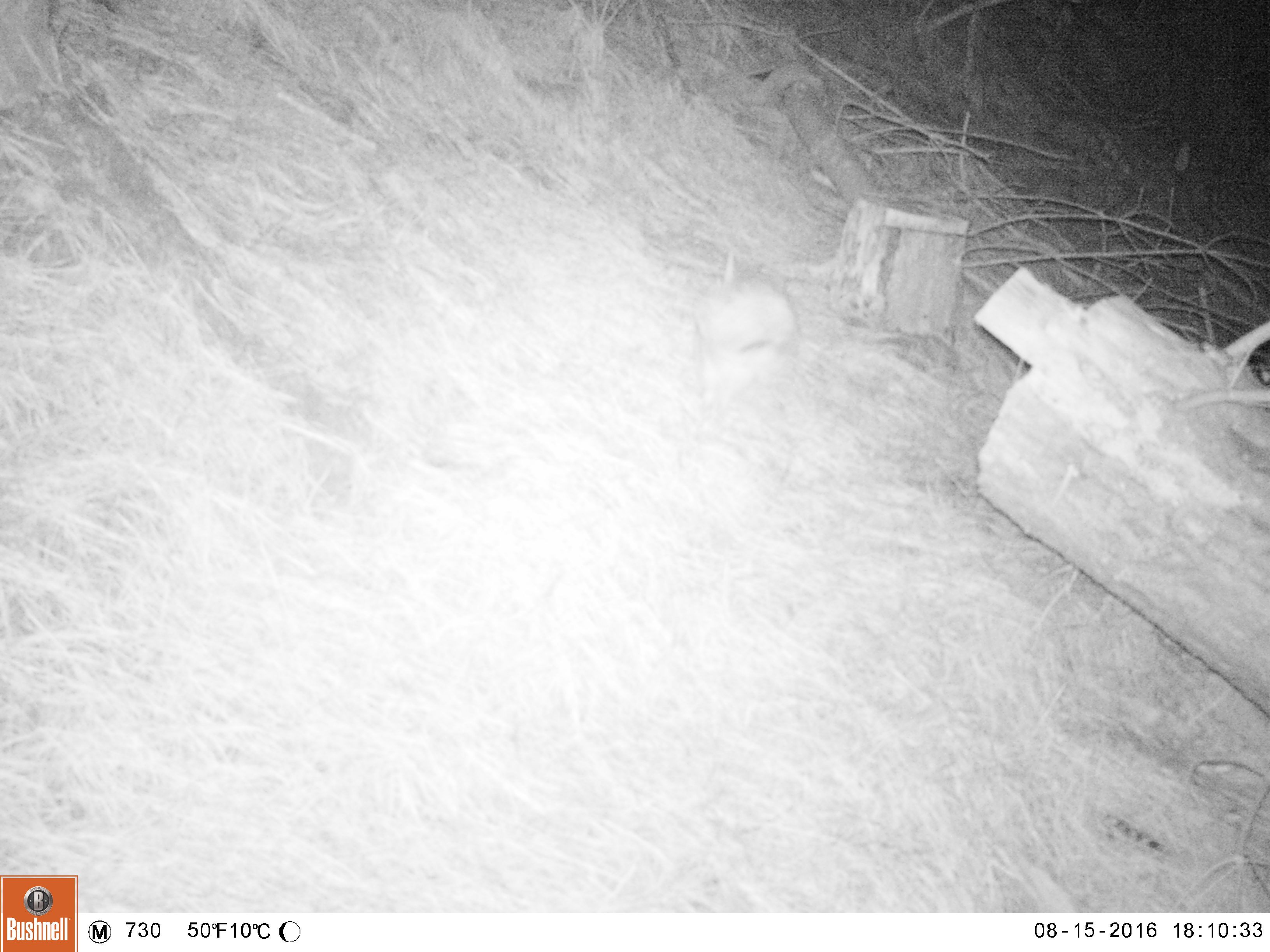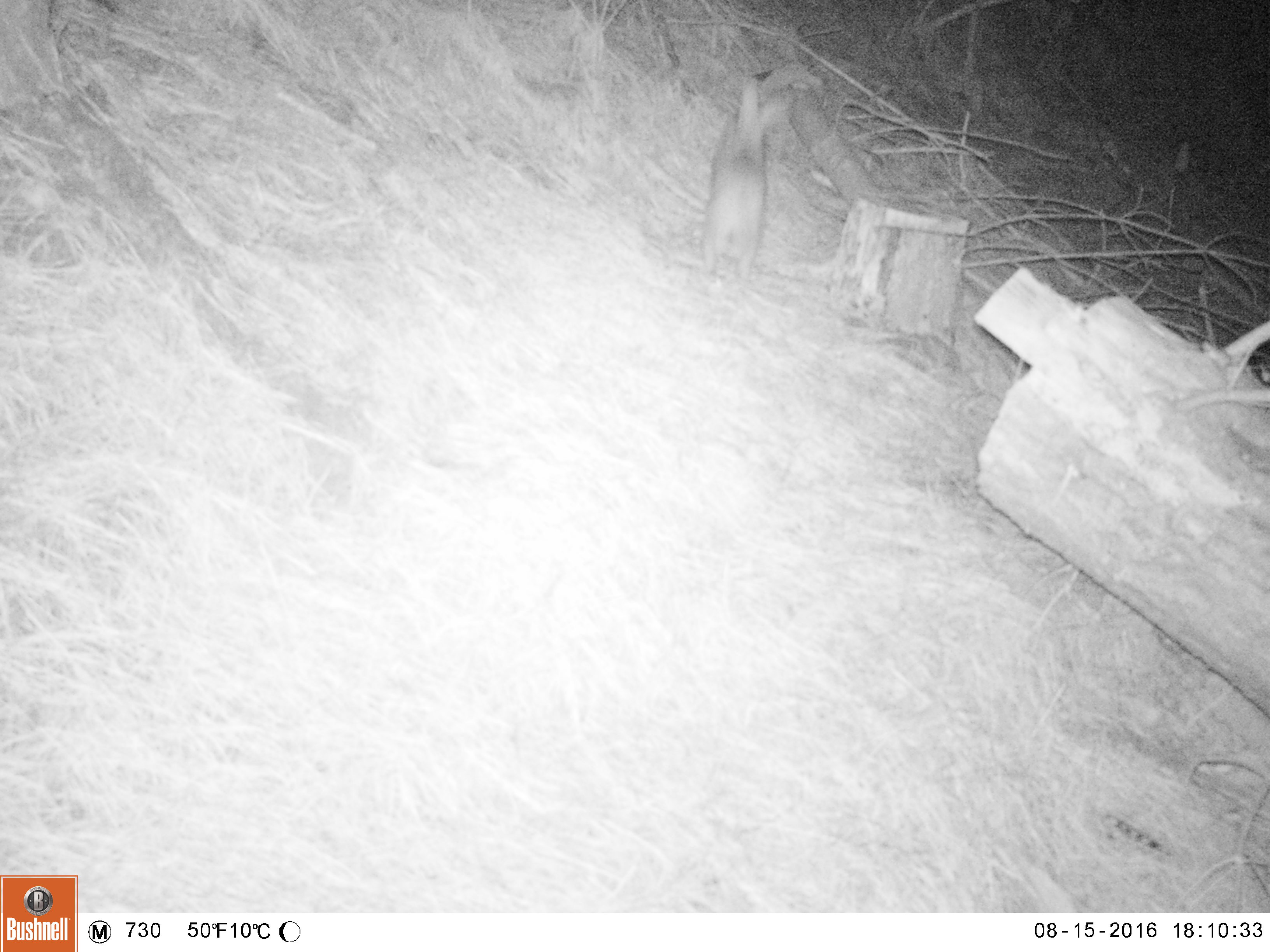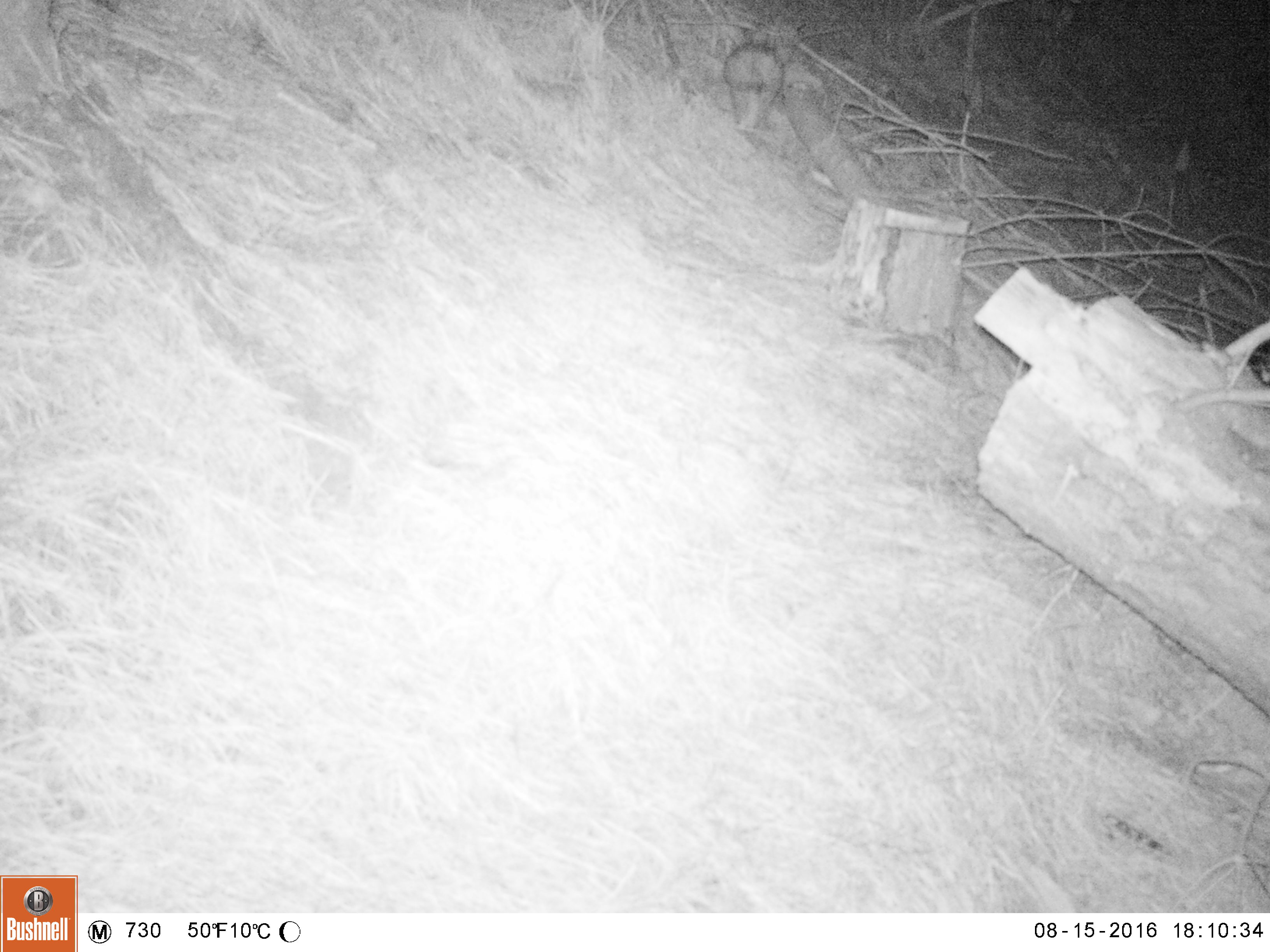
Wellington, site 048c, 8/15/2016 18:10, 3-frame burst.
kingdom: Animalia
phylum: Chordata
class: Mammalia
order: Lagomorpha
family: Leporidae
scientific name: Leporidae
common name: rabbit